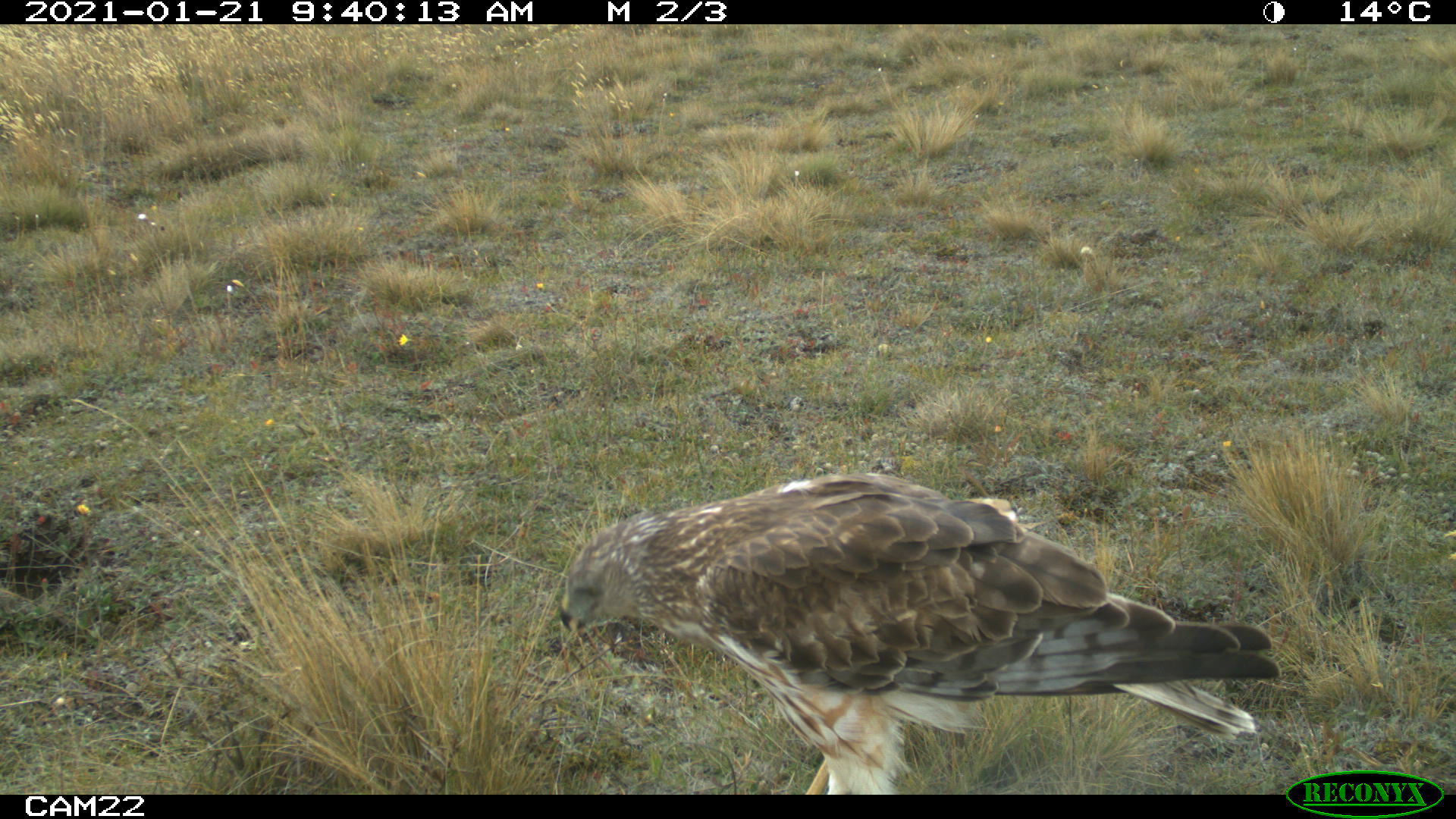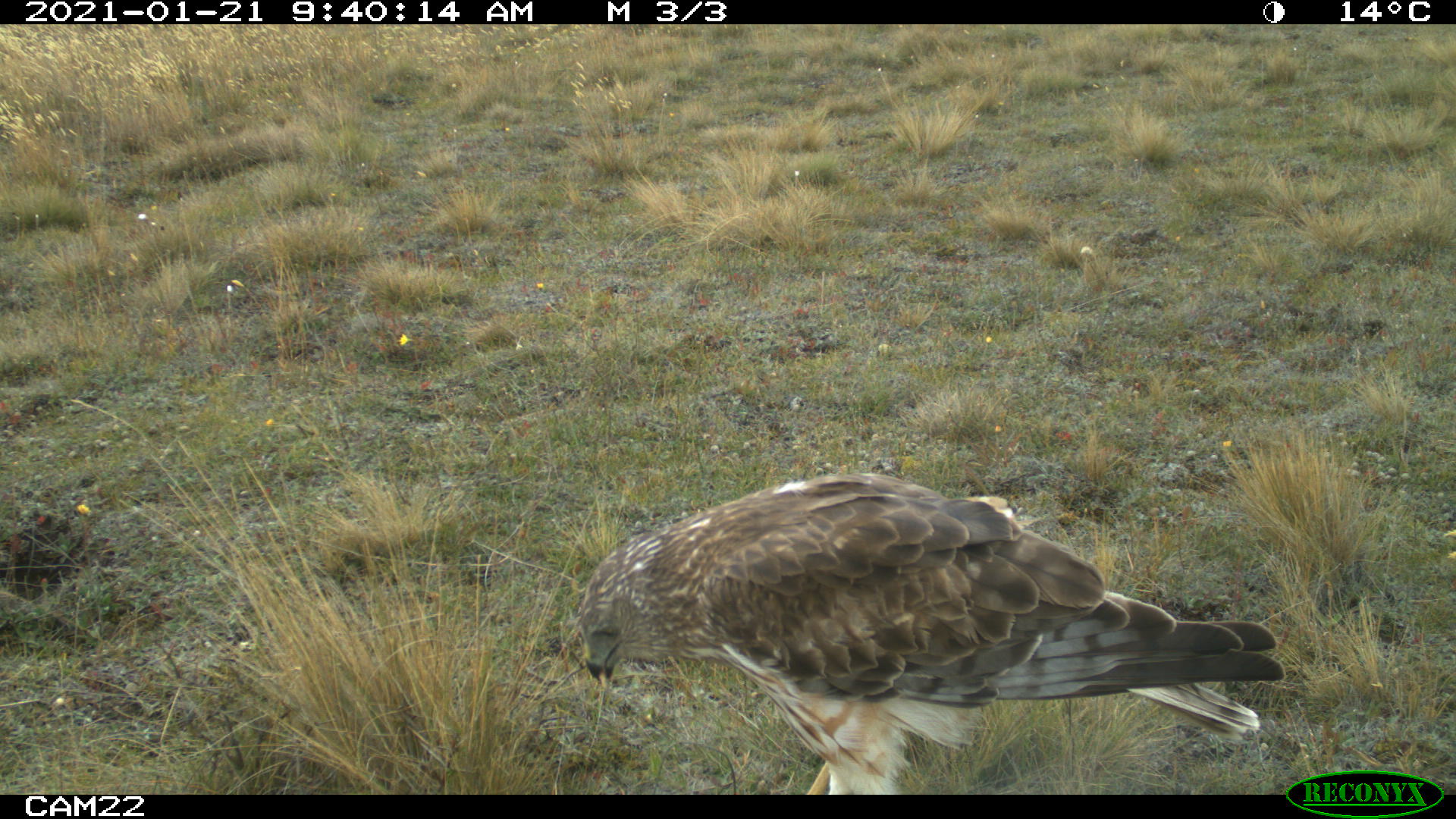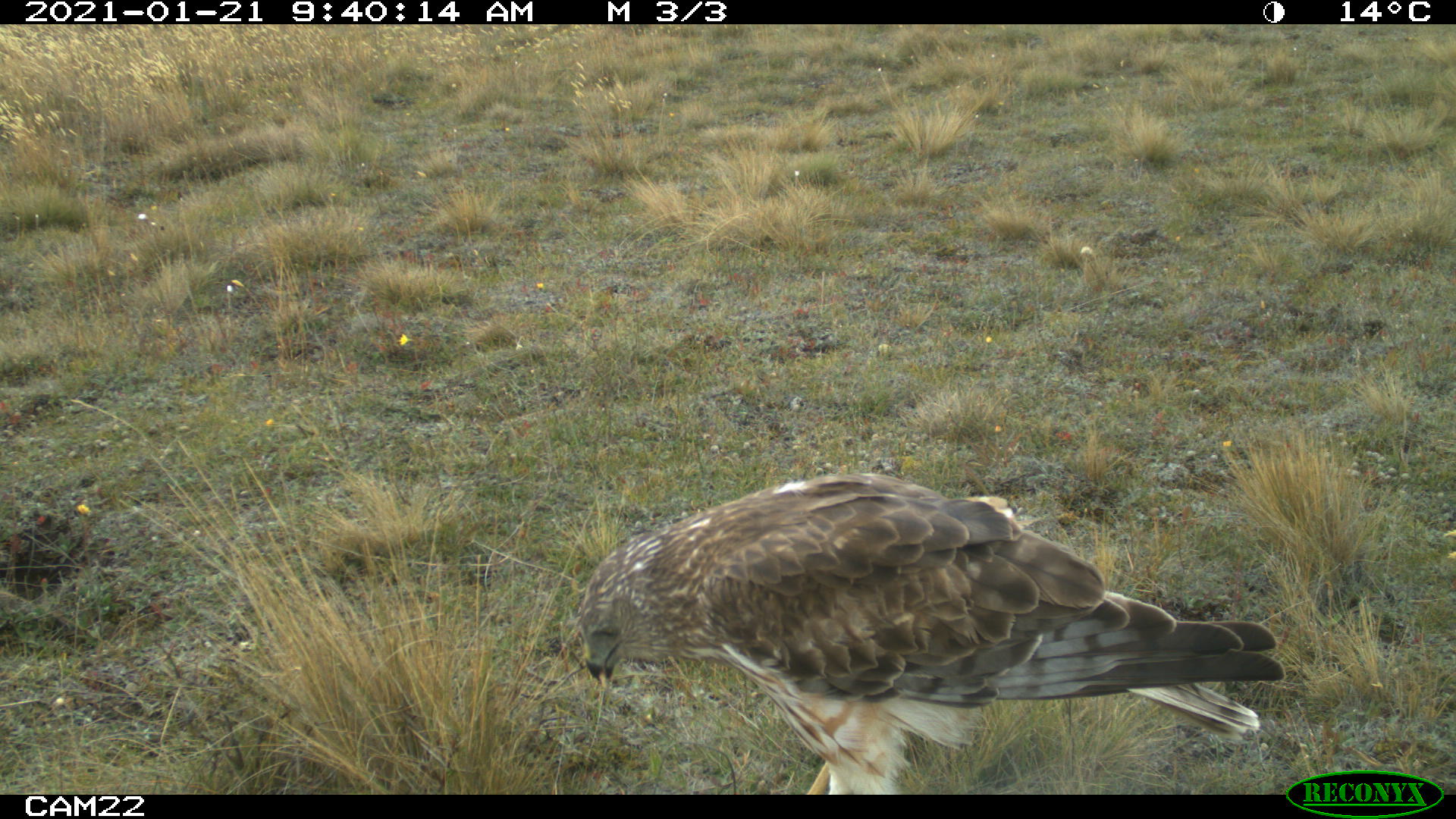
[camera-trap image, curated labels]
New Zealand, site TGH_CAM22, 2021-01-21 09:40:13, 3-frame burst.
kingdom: Animalia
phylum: Chordata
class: Aves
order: Accipitriformes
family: Accipitridae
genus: Circus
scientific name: Circus approximans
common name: swamp harrier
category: harrier